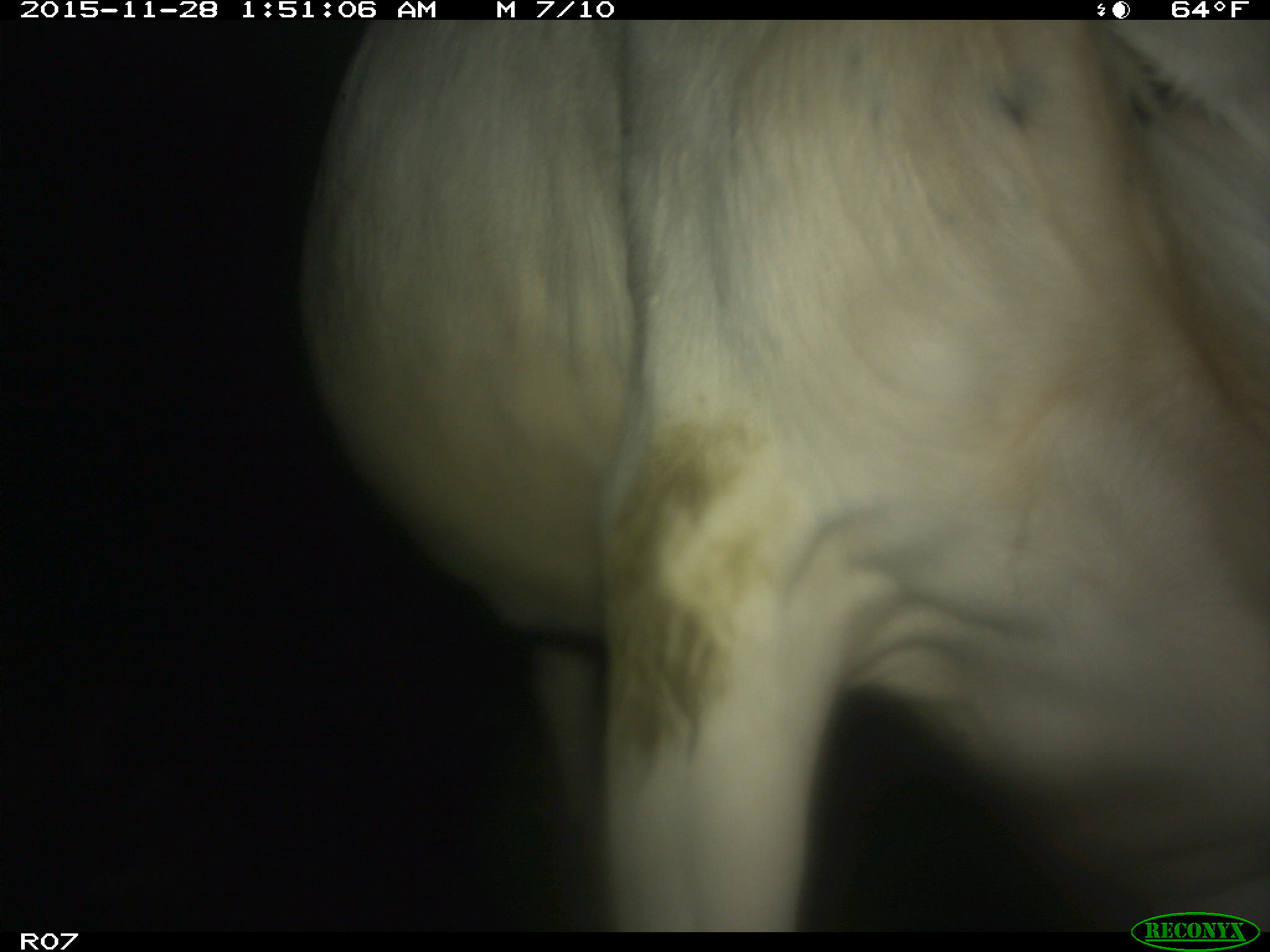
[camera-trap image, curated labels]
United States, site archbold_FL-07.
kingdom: Animalia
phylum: Chordata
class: Mammalia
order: Artiodactyla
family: Bovidae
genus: Bos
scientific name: Bos taurus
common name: domestic cow